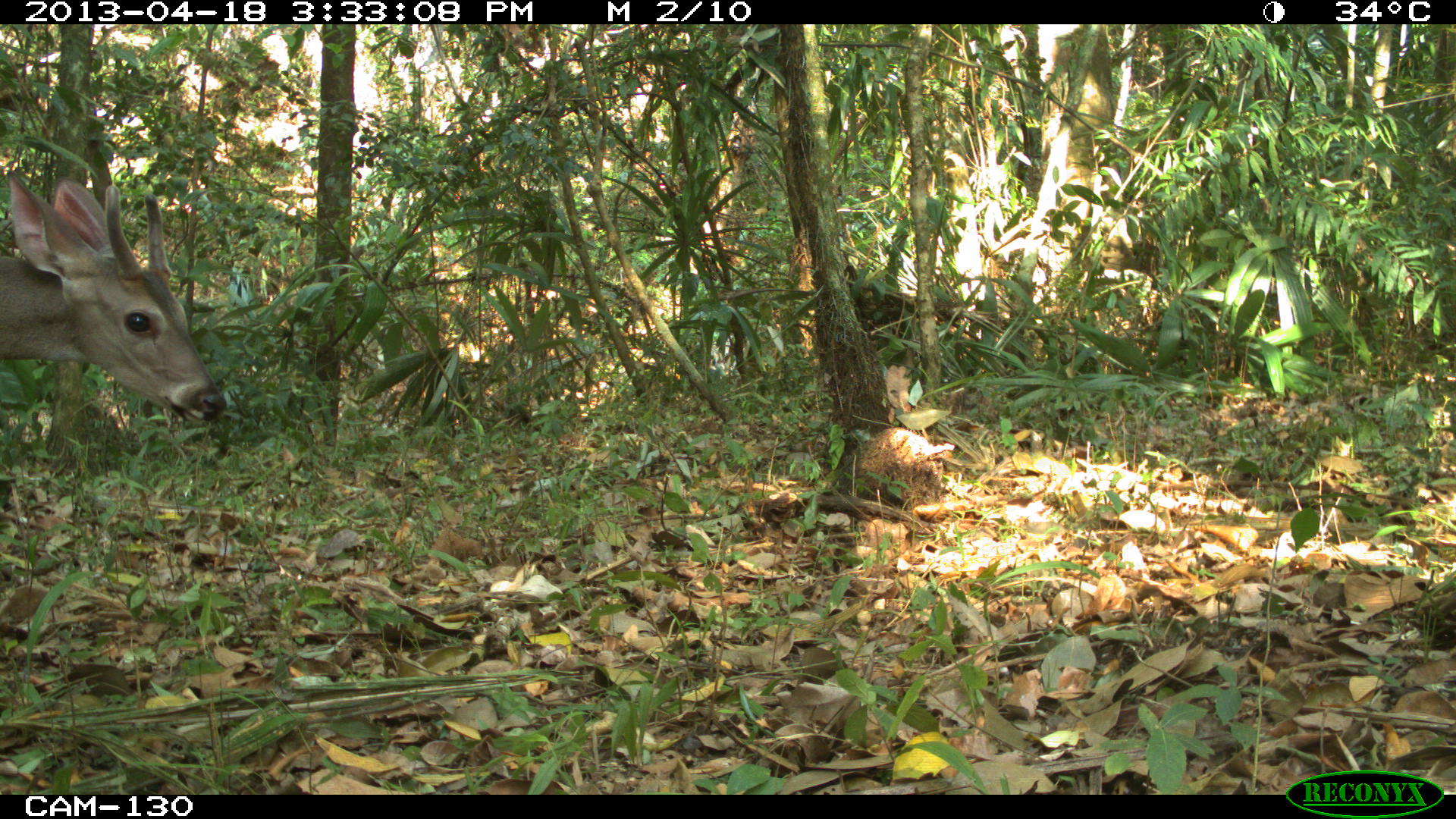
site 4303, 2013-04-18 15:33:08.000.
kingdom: Animalia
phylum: Chordata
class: Mammalia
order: Artiodactyla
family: Cervidae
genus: Odocoileus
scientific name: Odocoileus virginianus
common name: white-tailed deer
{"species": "Odocoileus virginianus (white-tailed deer)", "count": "1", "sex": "male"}